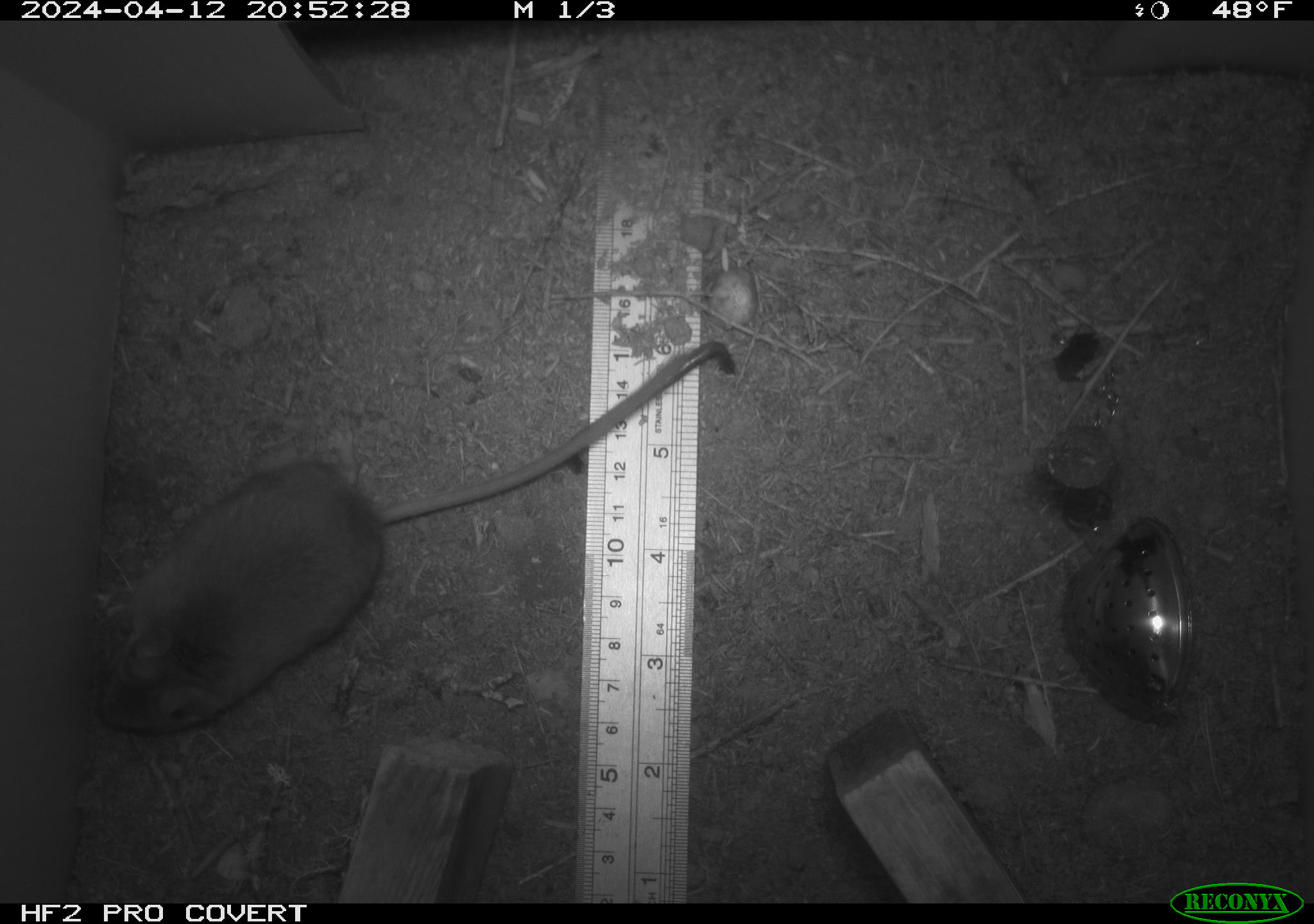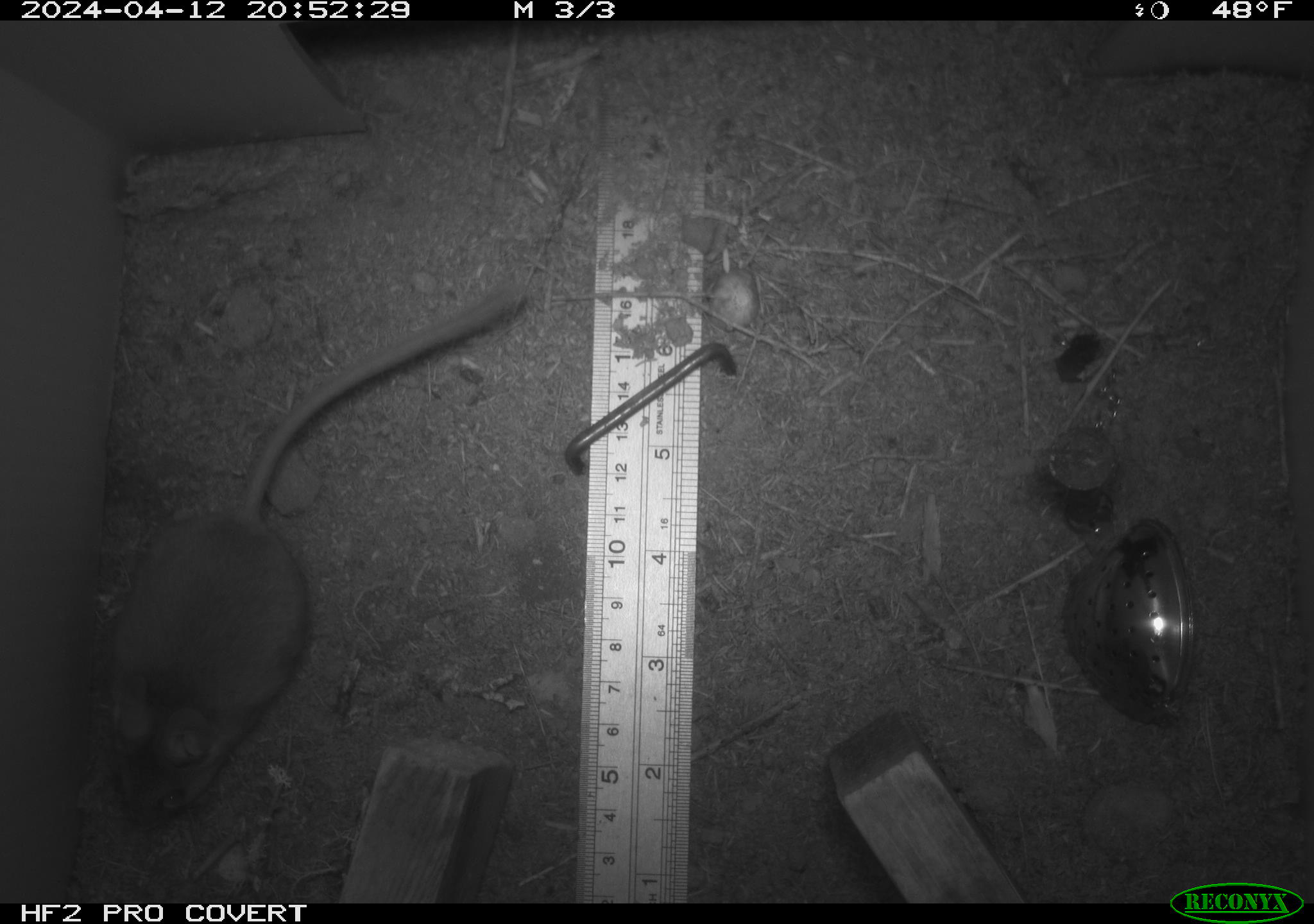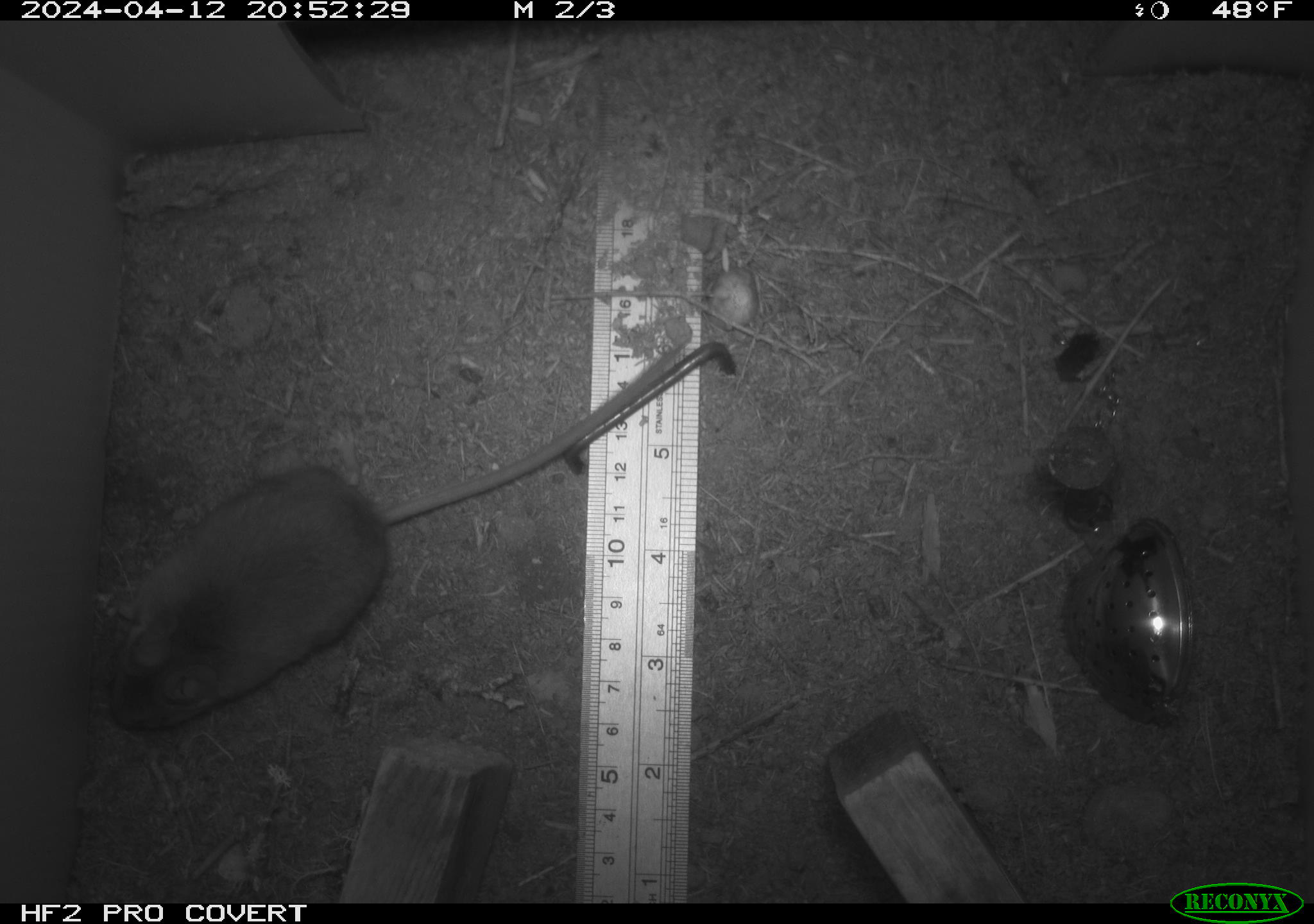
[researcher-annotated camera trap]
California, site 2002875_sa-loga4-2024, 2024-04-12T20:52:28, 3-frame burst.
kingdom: Animalia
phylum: Chordata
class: Mammalia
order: Rodentia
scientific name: Rodentia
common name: mouse species